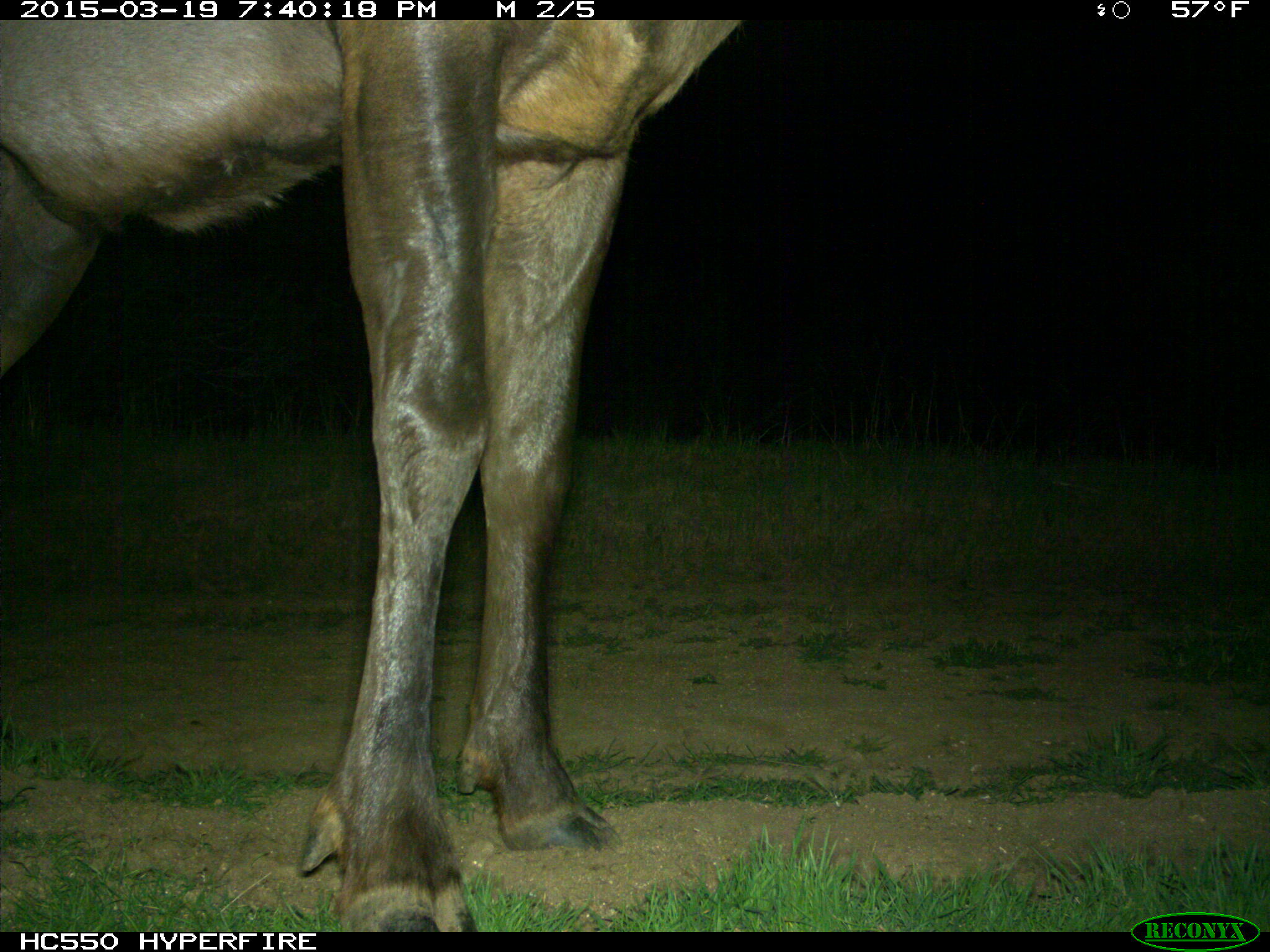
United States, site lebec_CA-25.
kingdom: Animalia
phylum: Chordata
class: Mammalia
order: Artiodactyla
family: Cervidae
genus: Cervus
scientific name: Cervus canadensis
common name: elk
Cervus canadensis (elk).